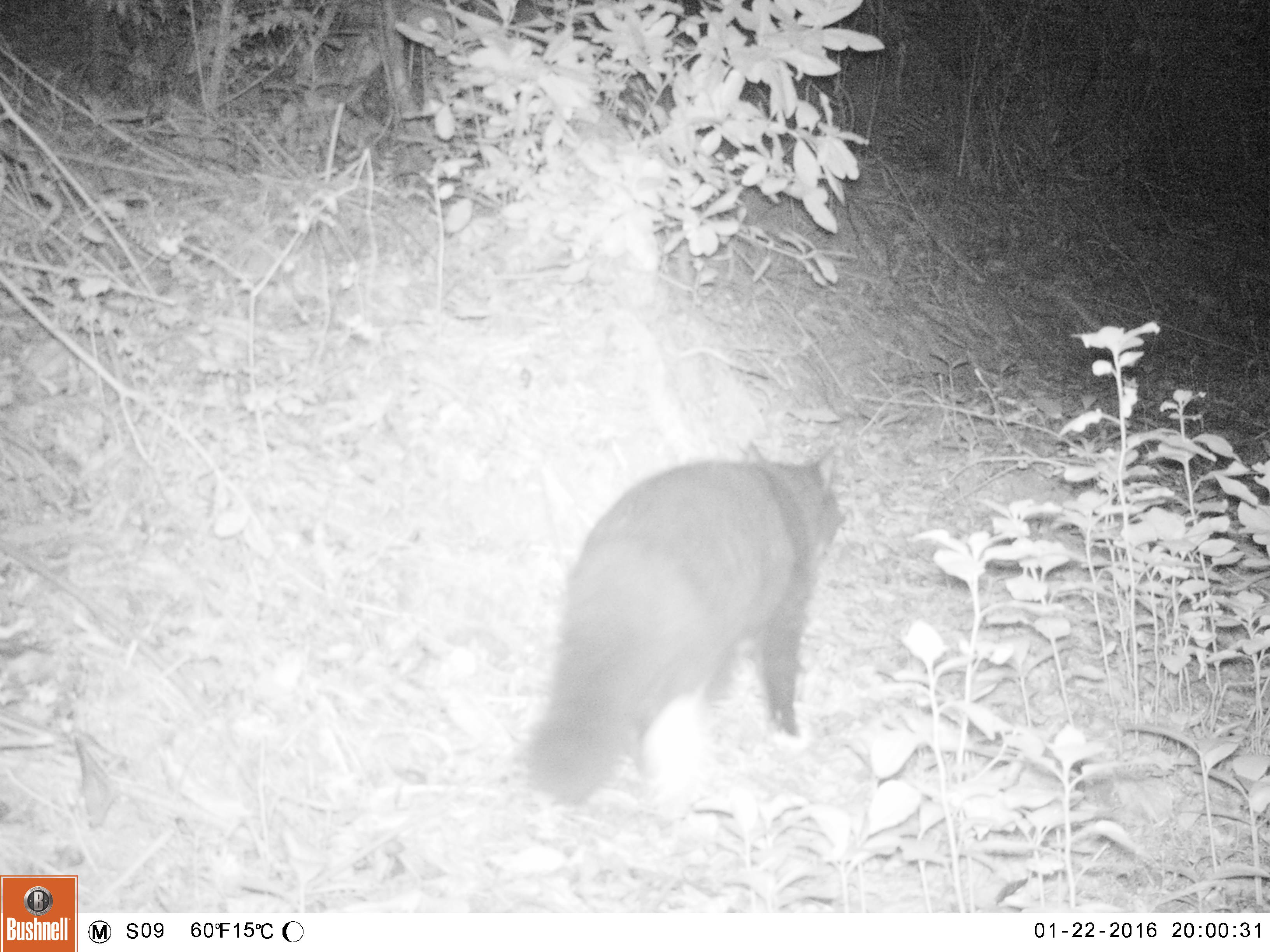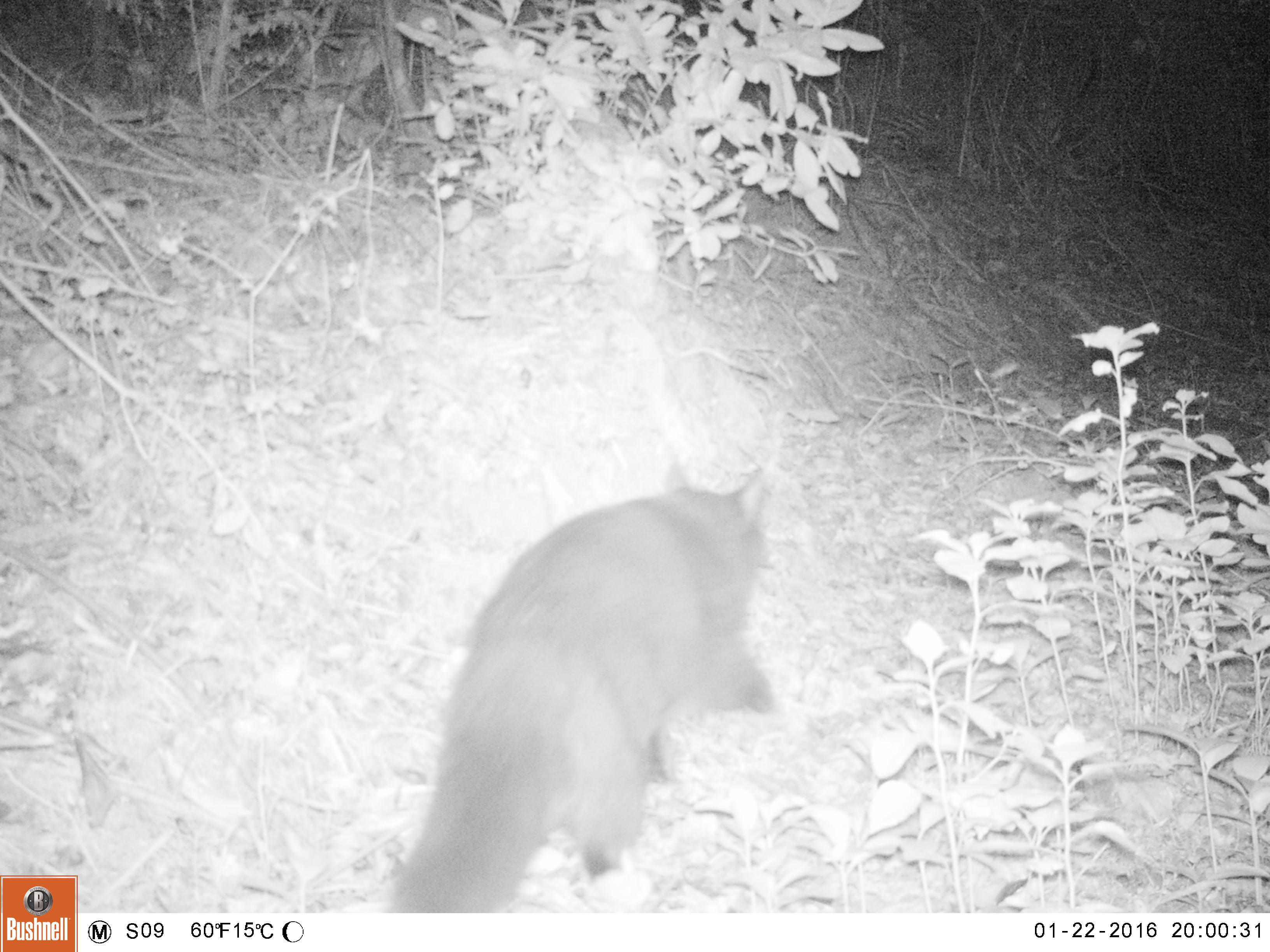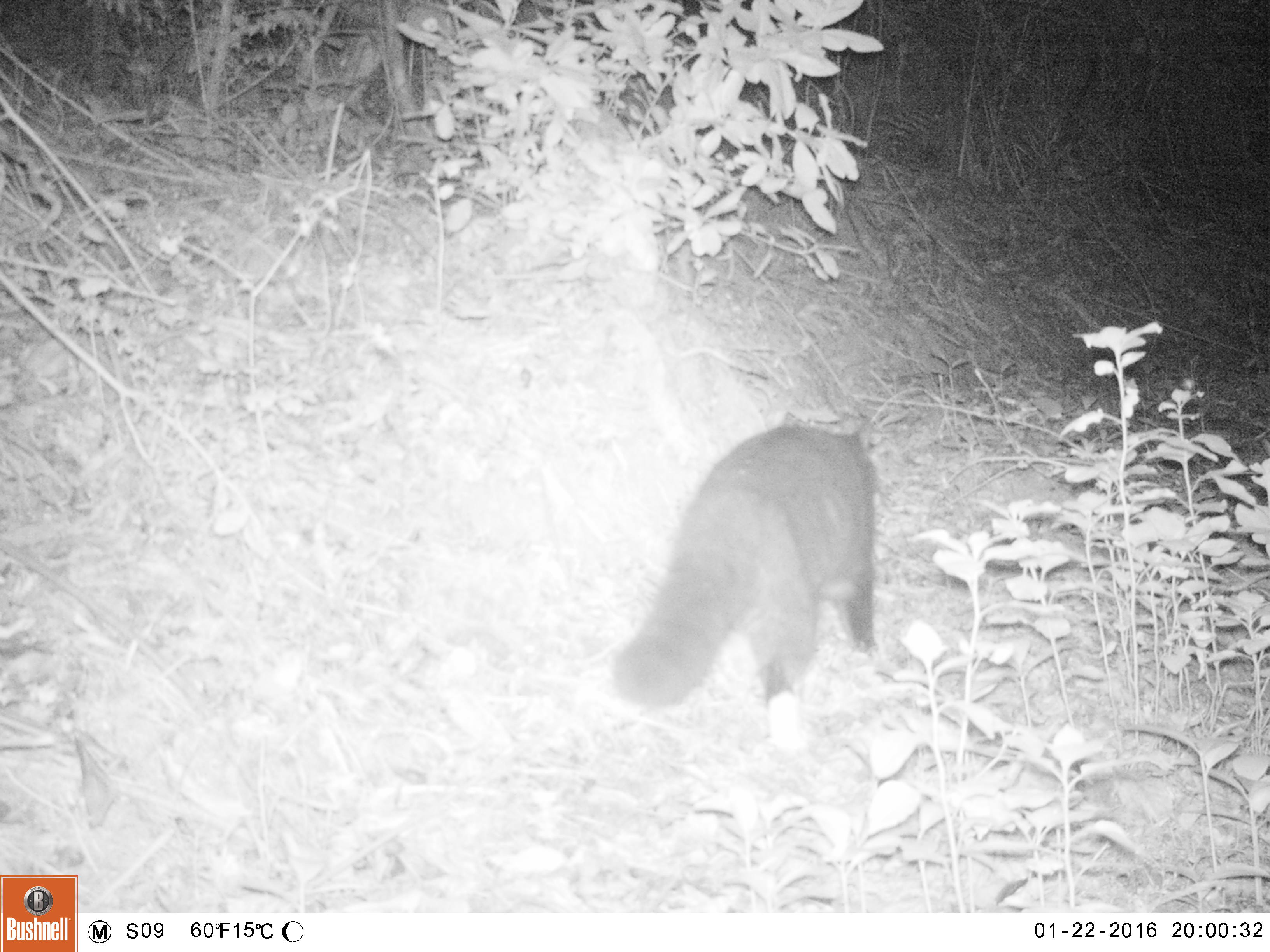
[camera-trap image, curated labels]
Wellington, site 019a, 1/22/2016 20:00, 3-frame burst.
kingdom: Animalia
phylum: Chordata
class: Mammalia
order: Carnivora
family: Felidae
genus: Felis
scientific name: Felis catus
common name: cat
Cat (Felis catus).